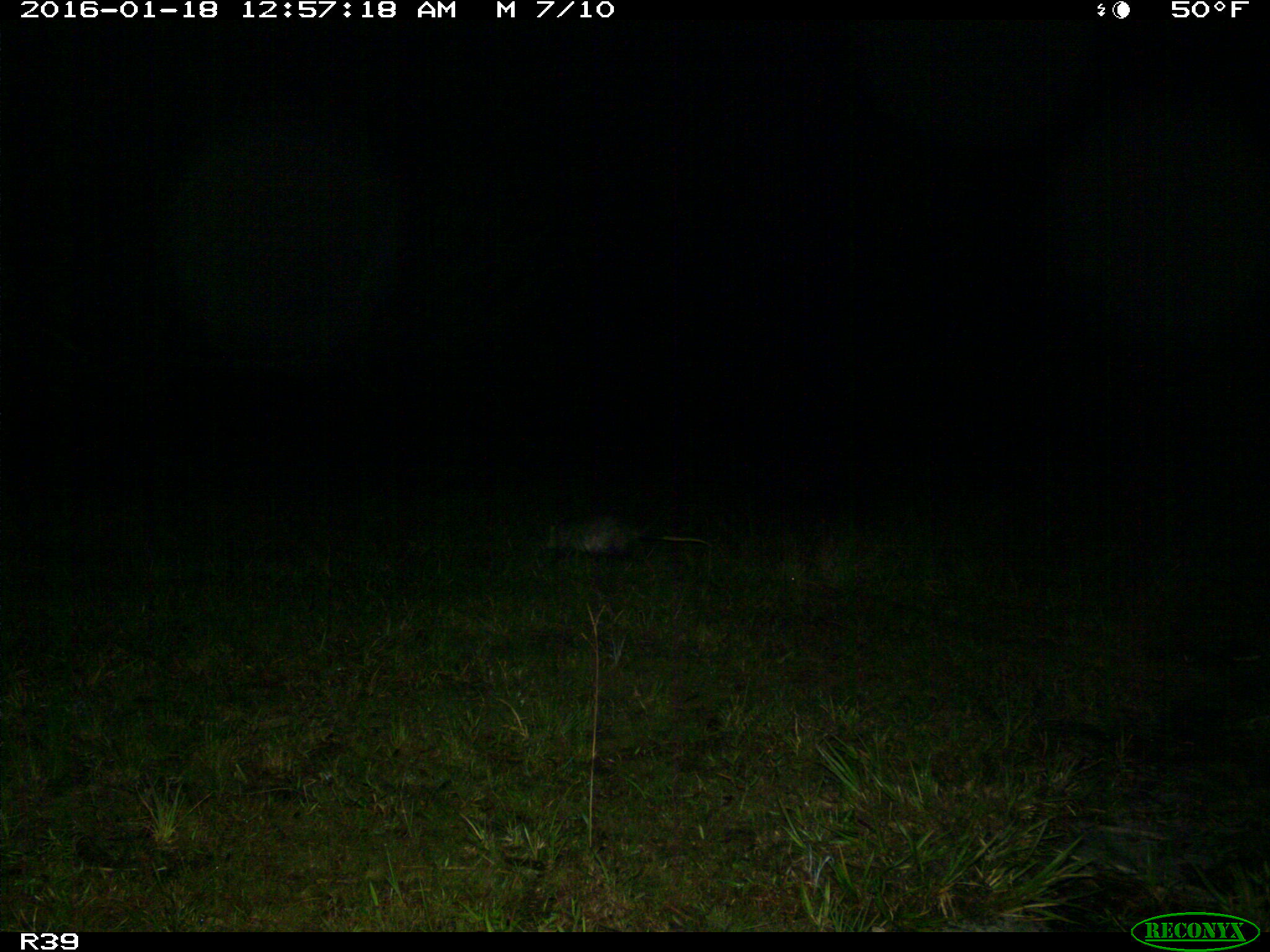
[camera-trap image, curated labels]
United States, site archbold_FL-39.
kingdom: Animalia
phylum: Chordata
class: Mammalia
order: Didelphimorphia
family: Didelphidae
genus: Didelphis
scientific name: Didelphis virginiana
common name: virginia opossum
Didelphis virginiana (virginia opossum).